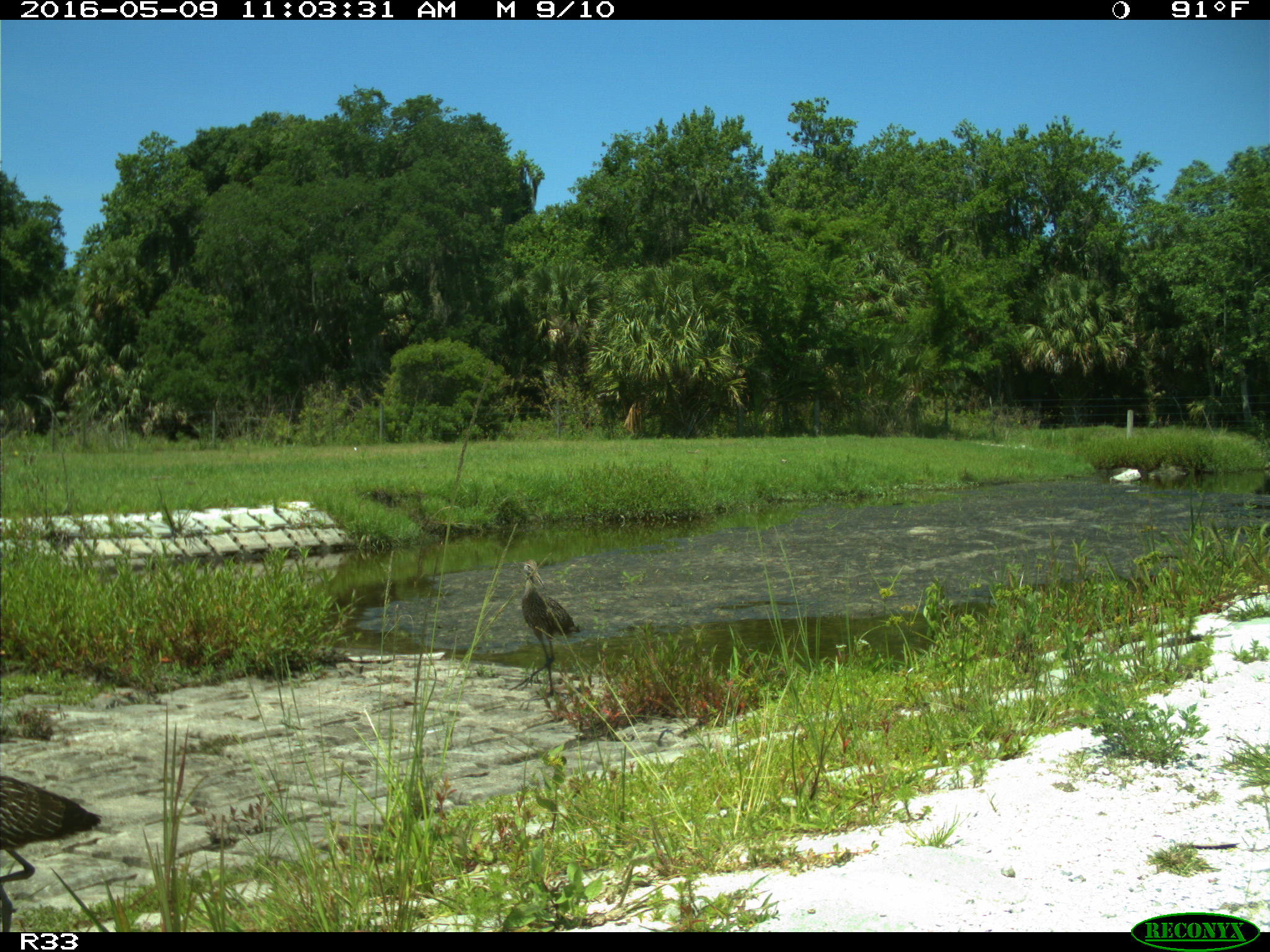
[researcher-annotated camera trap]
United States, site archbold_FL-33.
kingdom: Animalia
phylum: Chordata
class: Aves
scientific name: Aves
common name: birds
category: unidentified bird